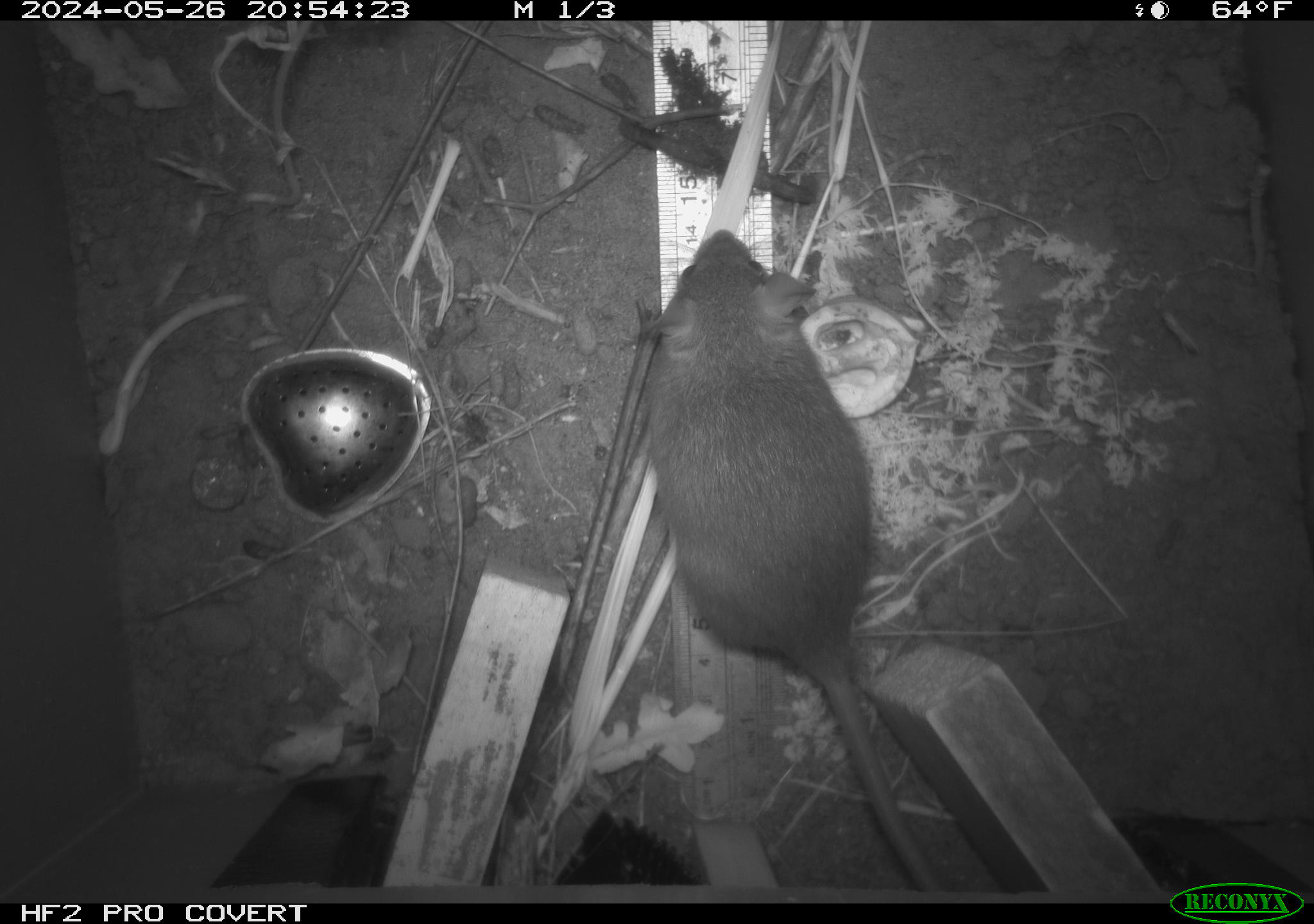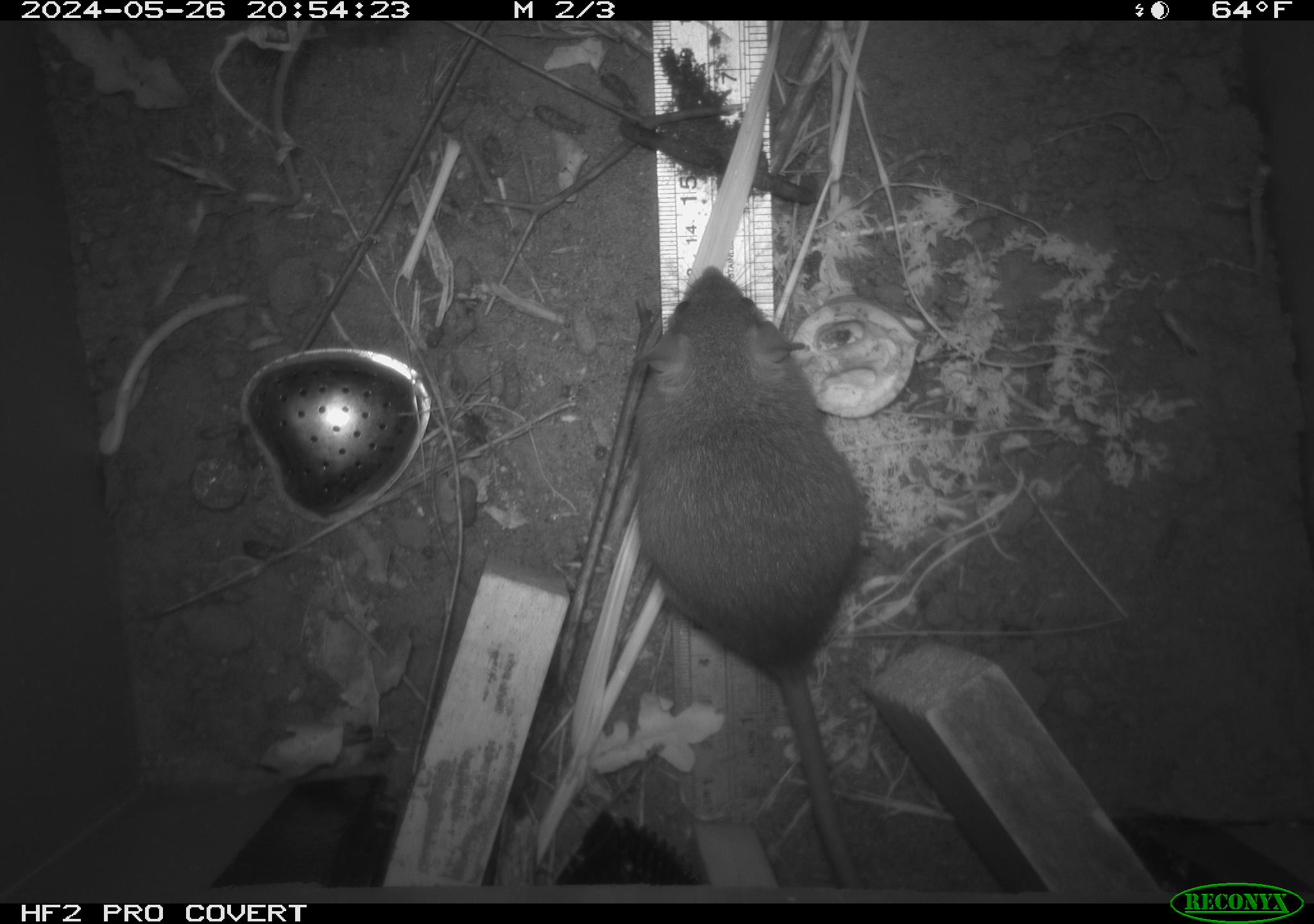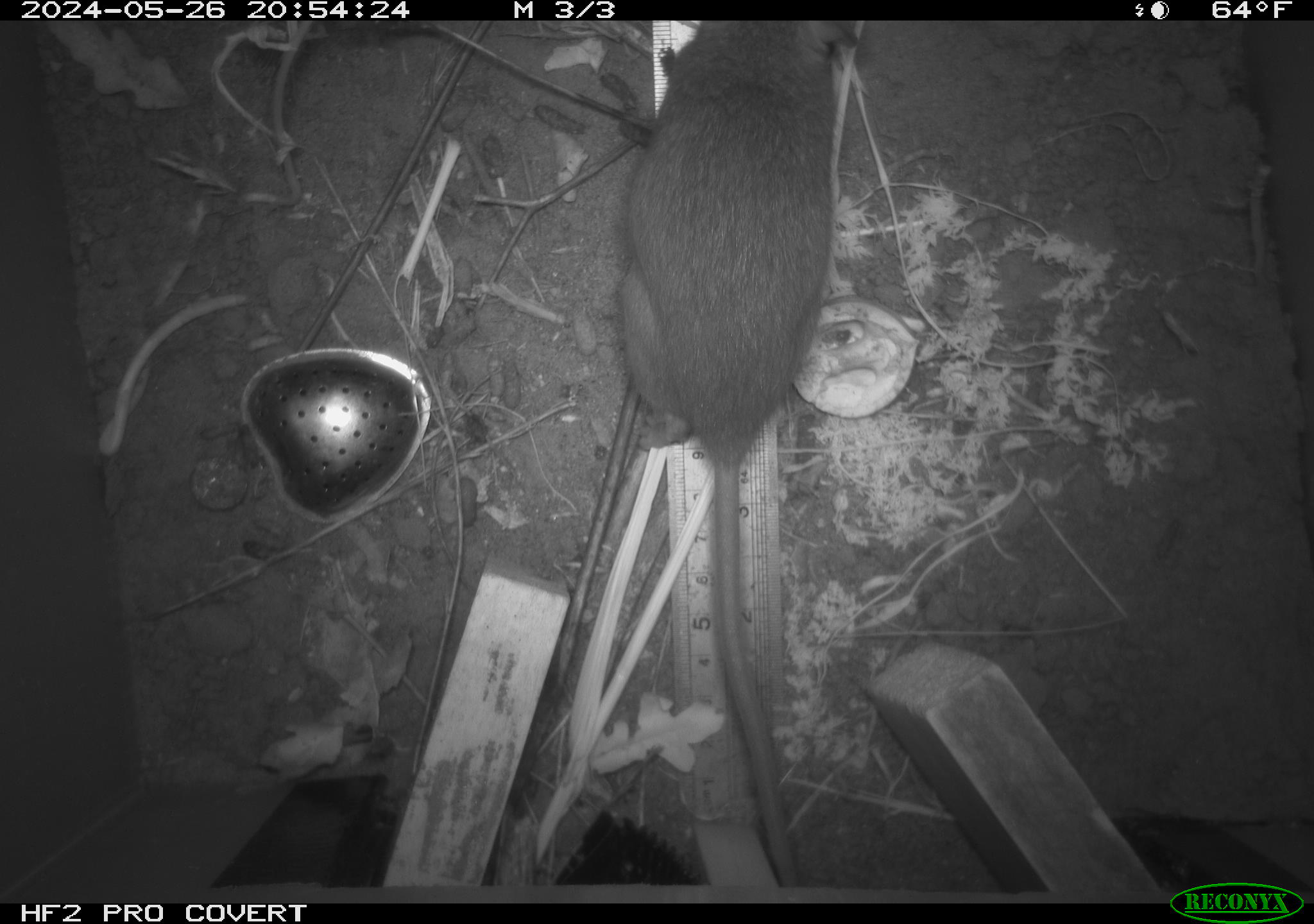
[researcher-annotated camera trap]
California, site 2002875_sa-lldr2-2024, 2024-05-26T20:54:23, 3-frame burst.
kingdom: Animalia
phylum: Chordata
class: Mammalia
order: Rodentia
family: Muridae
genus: Rattus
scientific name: Rattus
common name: rat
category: rattus species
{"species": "rattus species (rat) (Rattus)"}